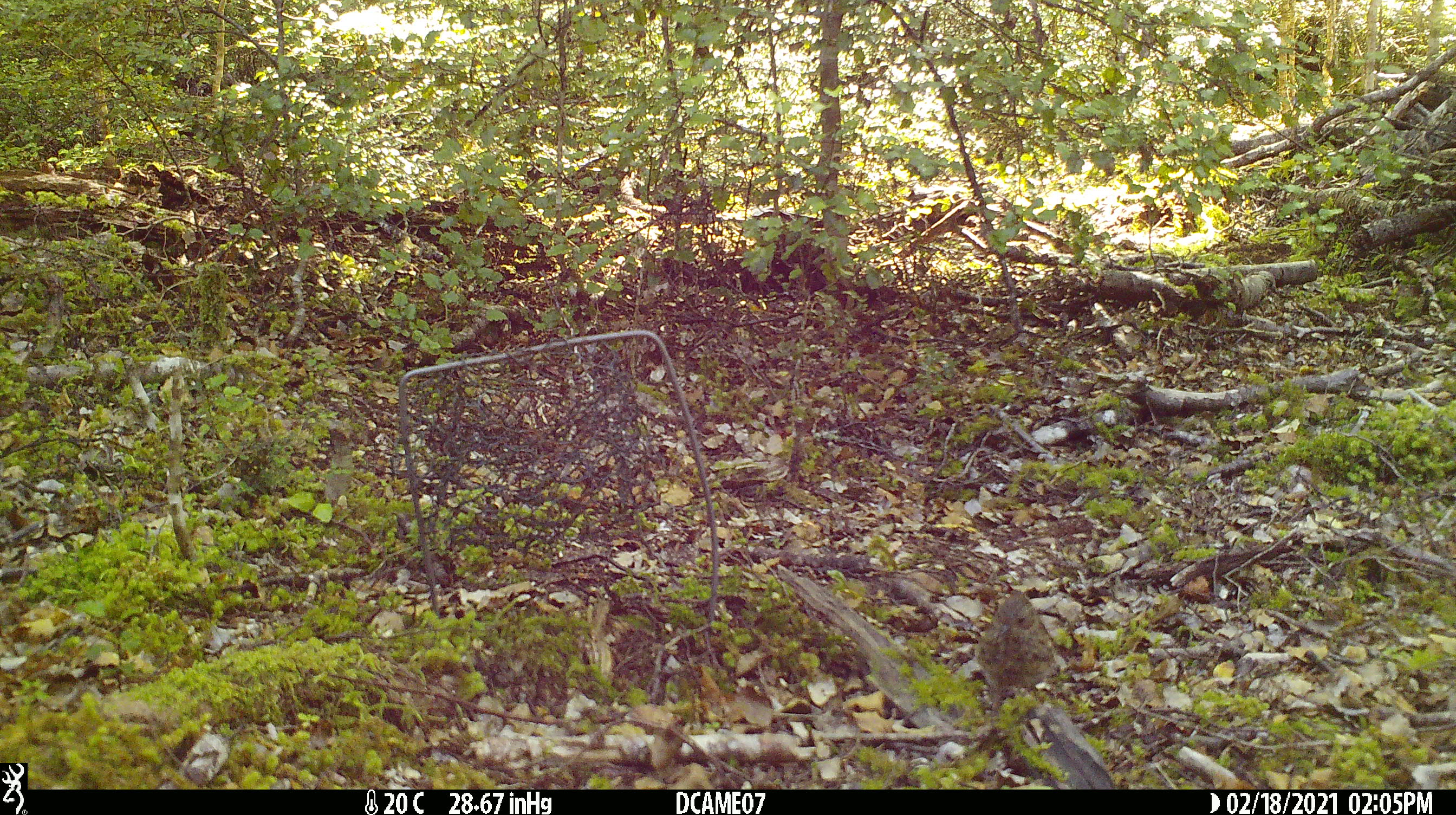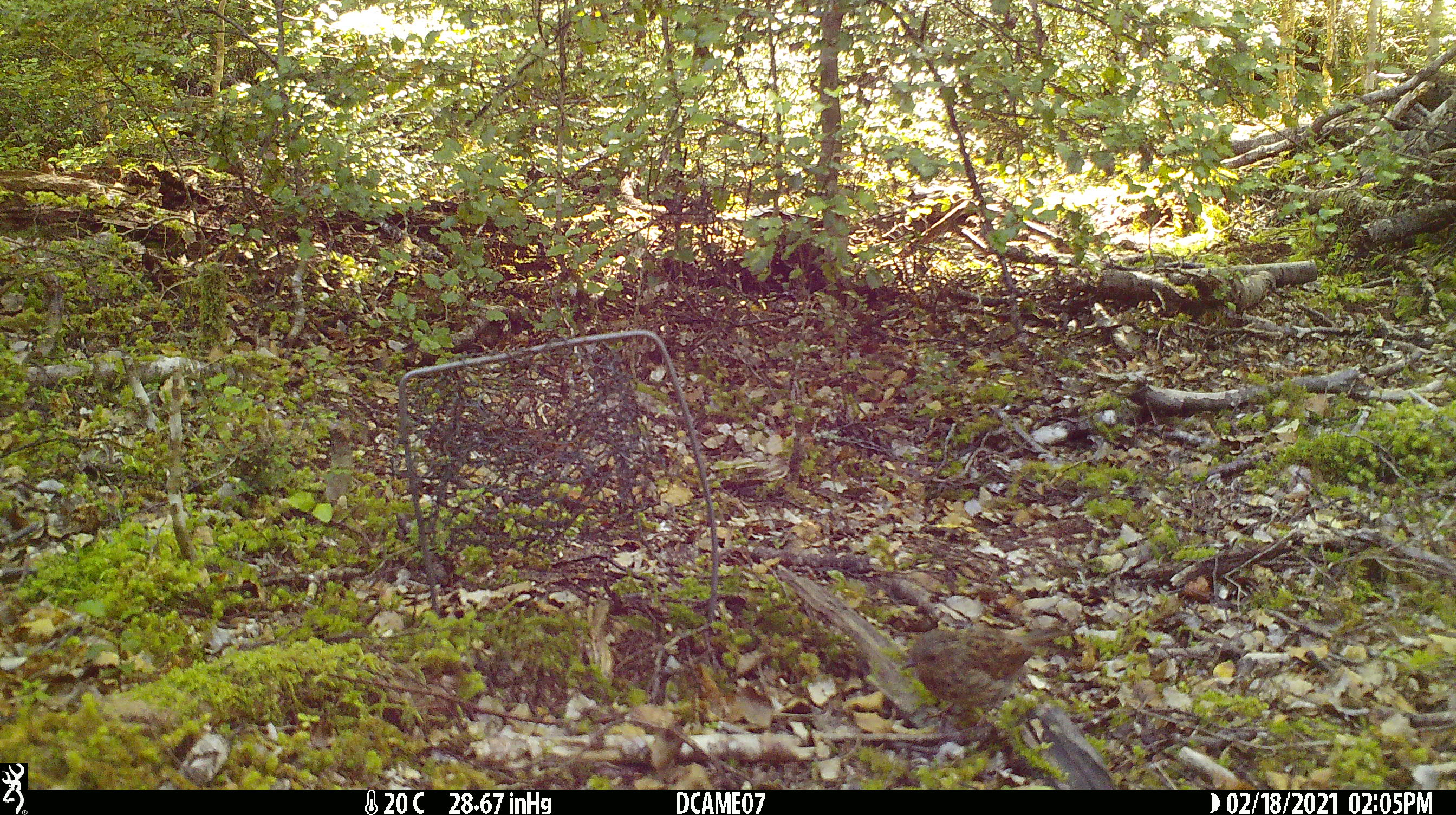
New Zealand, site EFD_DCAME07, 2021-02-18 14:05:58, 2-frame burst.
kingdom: Animalia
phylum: Chordata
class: Aves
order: Passeriformes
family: Turdidae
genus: Turdus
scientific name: Turdus philomelos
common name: song thrush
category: thrush